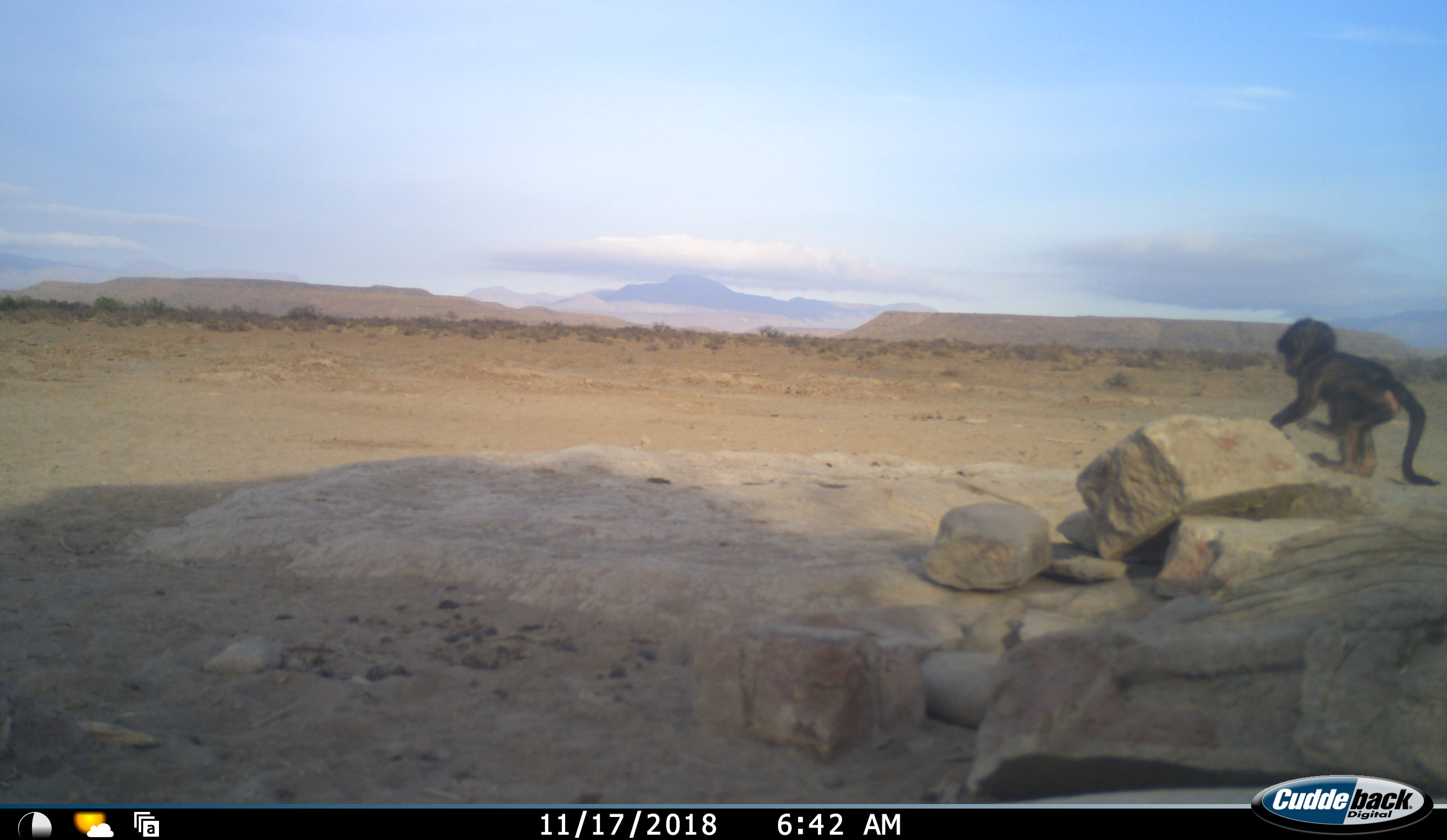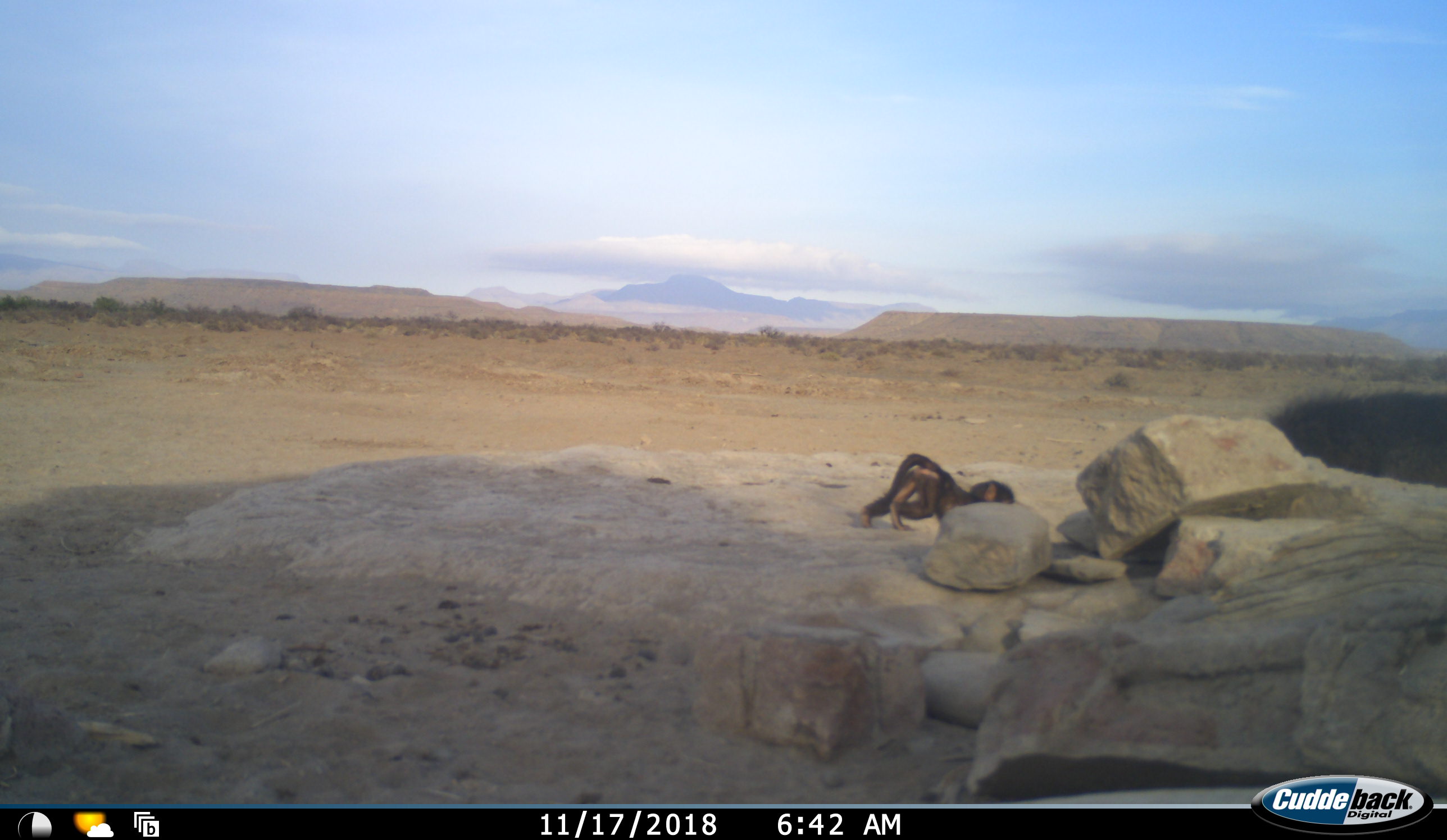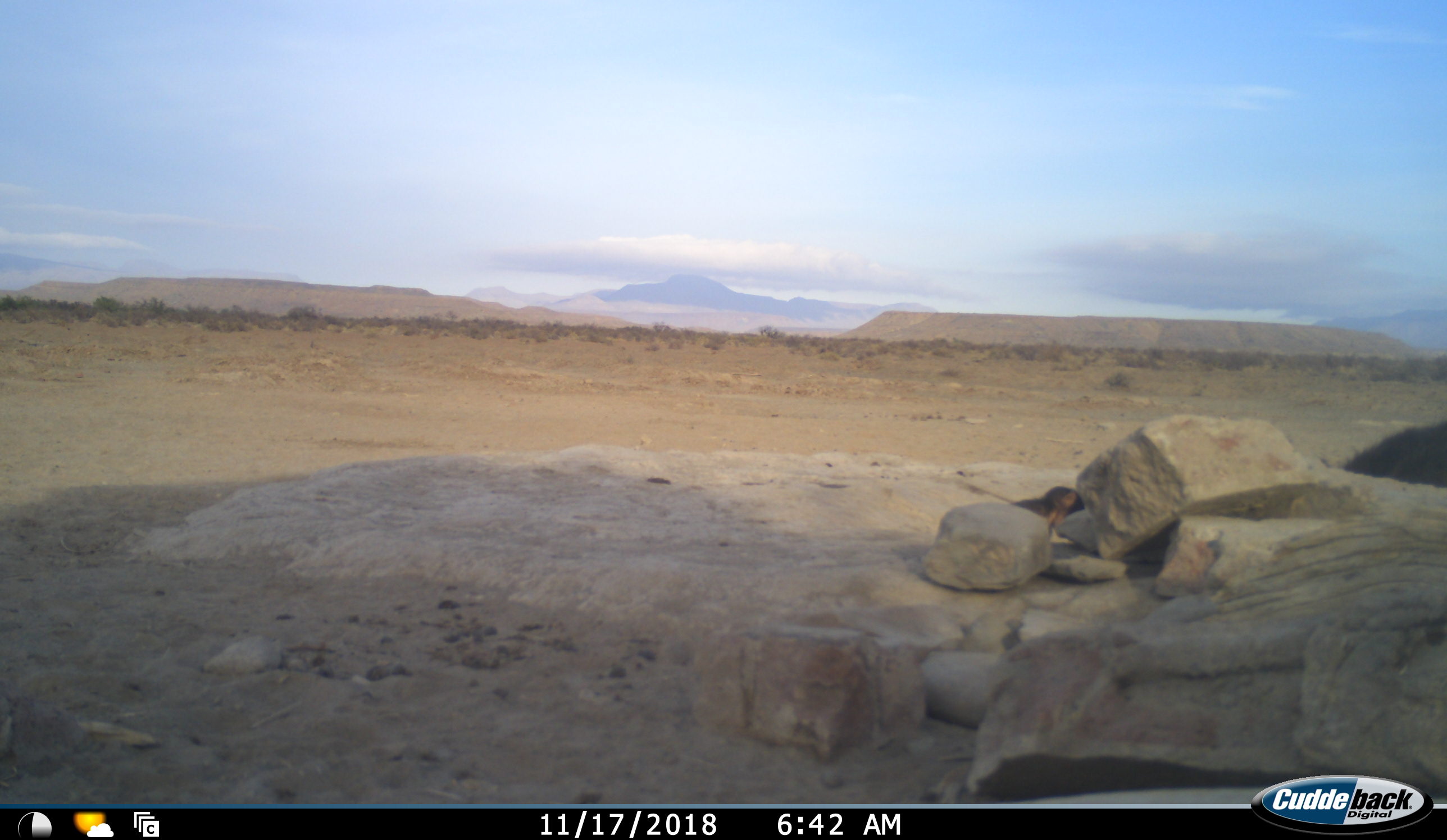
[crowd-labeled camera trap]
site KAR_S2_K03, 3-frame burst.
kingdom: Animalia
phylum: Chordata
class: Mammalia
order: Primates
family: Cercopithecidae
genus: Papio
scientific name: Papio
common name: baboon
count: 2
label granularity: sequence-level